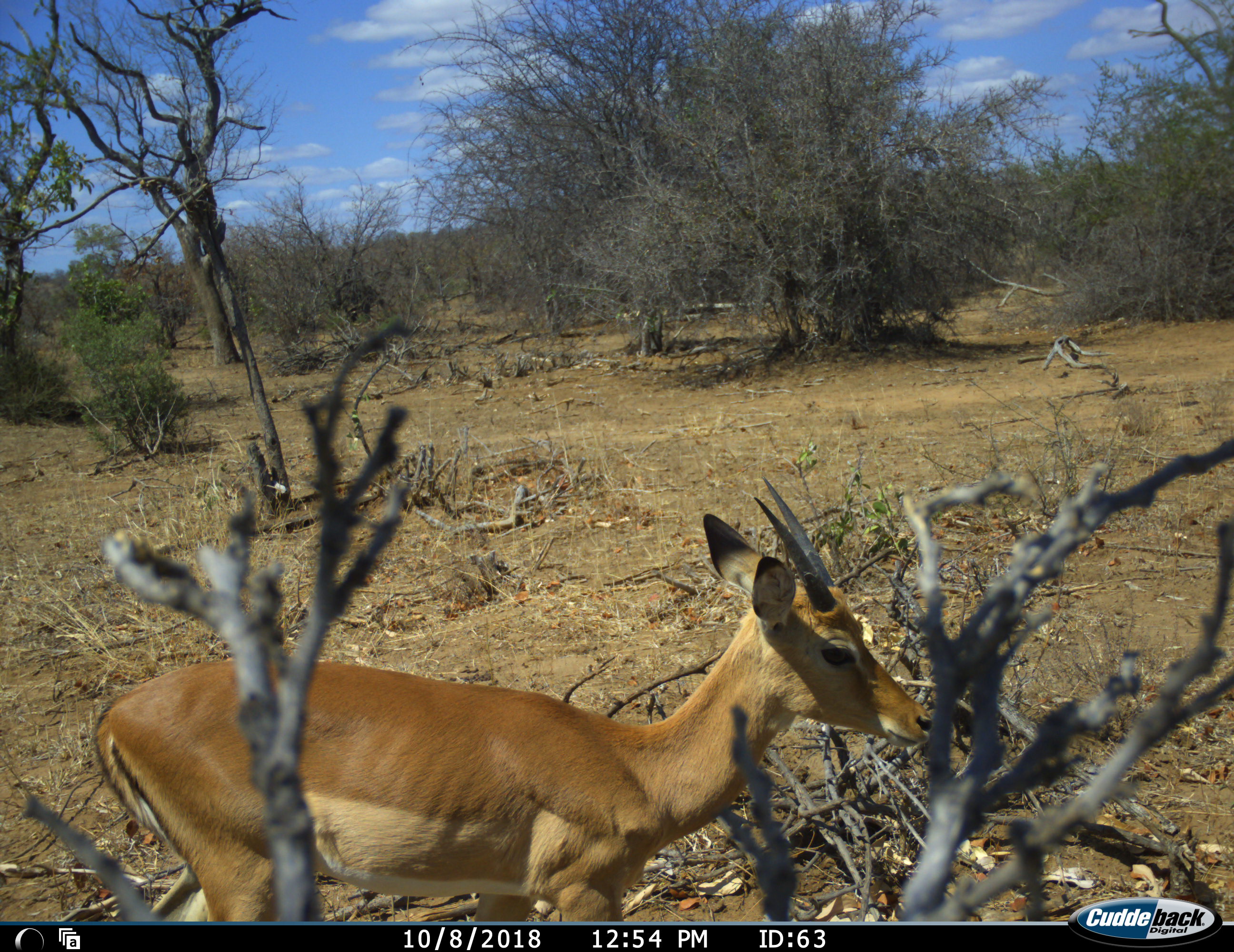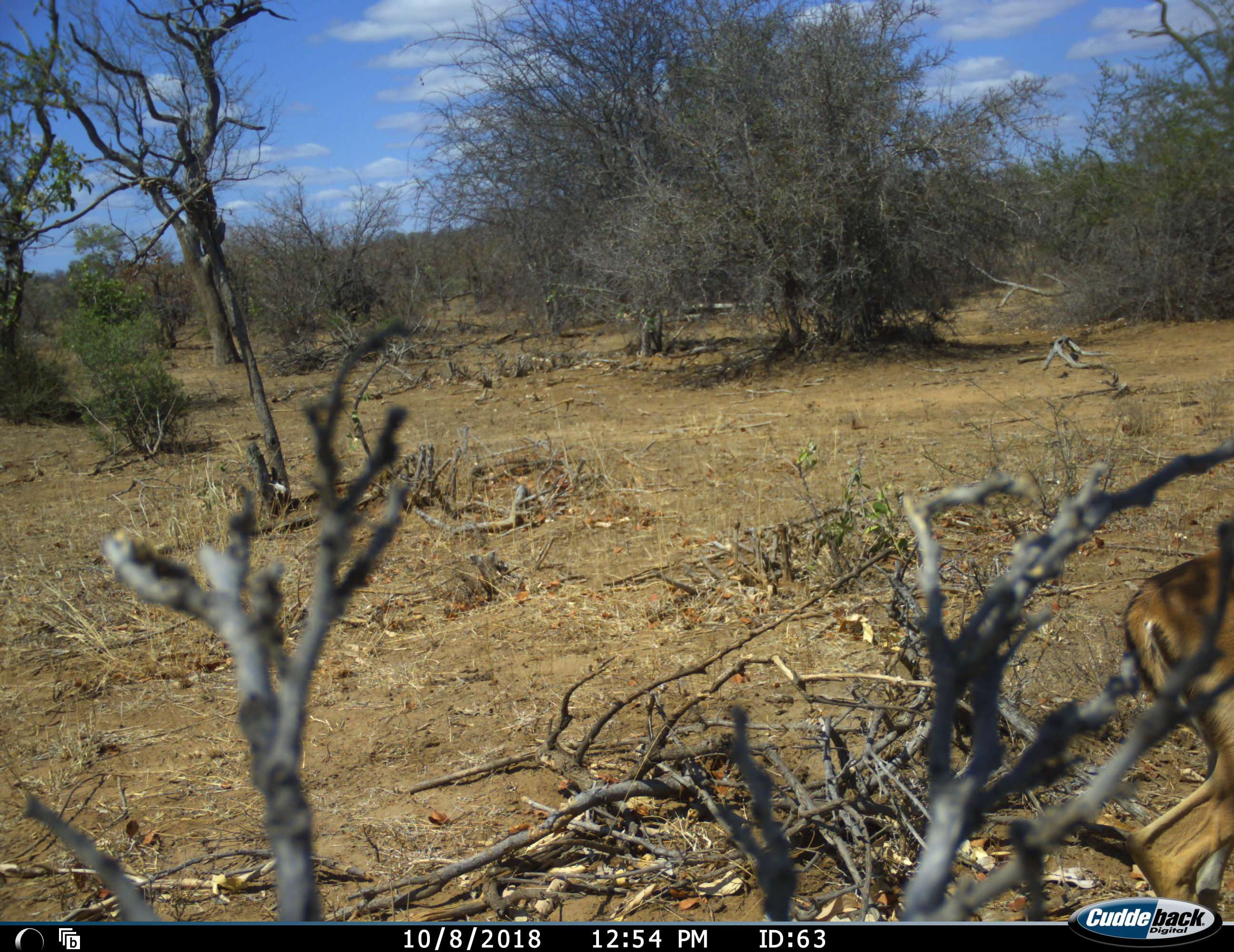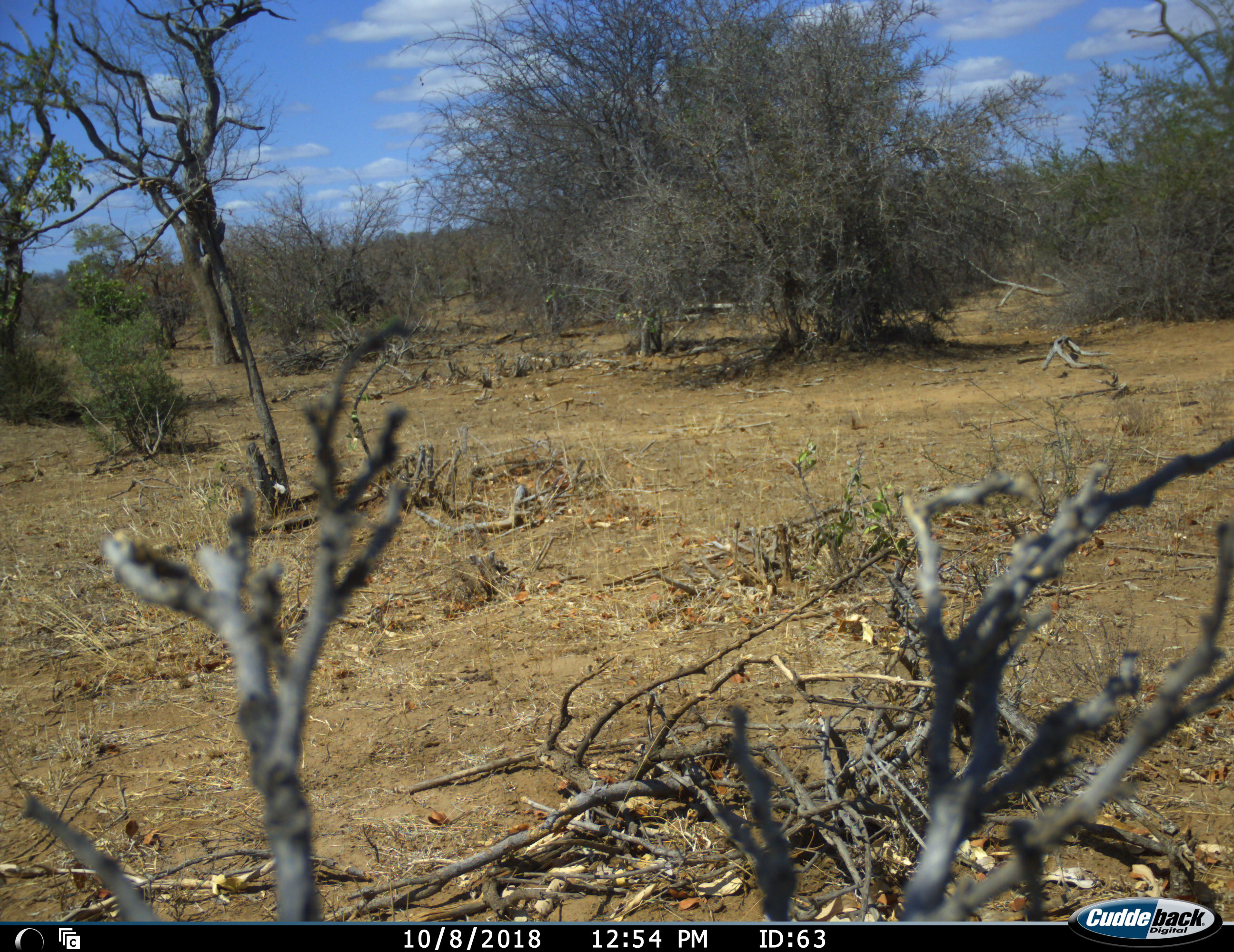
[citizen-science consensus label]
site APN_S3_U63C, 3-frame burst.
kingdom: Animalia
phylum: Chordata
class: Mammalia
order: Artiodactyla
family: Bovidae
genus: Aepyceros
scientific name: Aepyceros melampus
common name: impala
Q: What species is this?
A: Impala (Aepyceros melampus).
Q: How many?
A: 1.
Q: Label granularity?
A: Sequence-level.